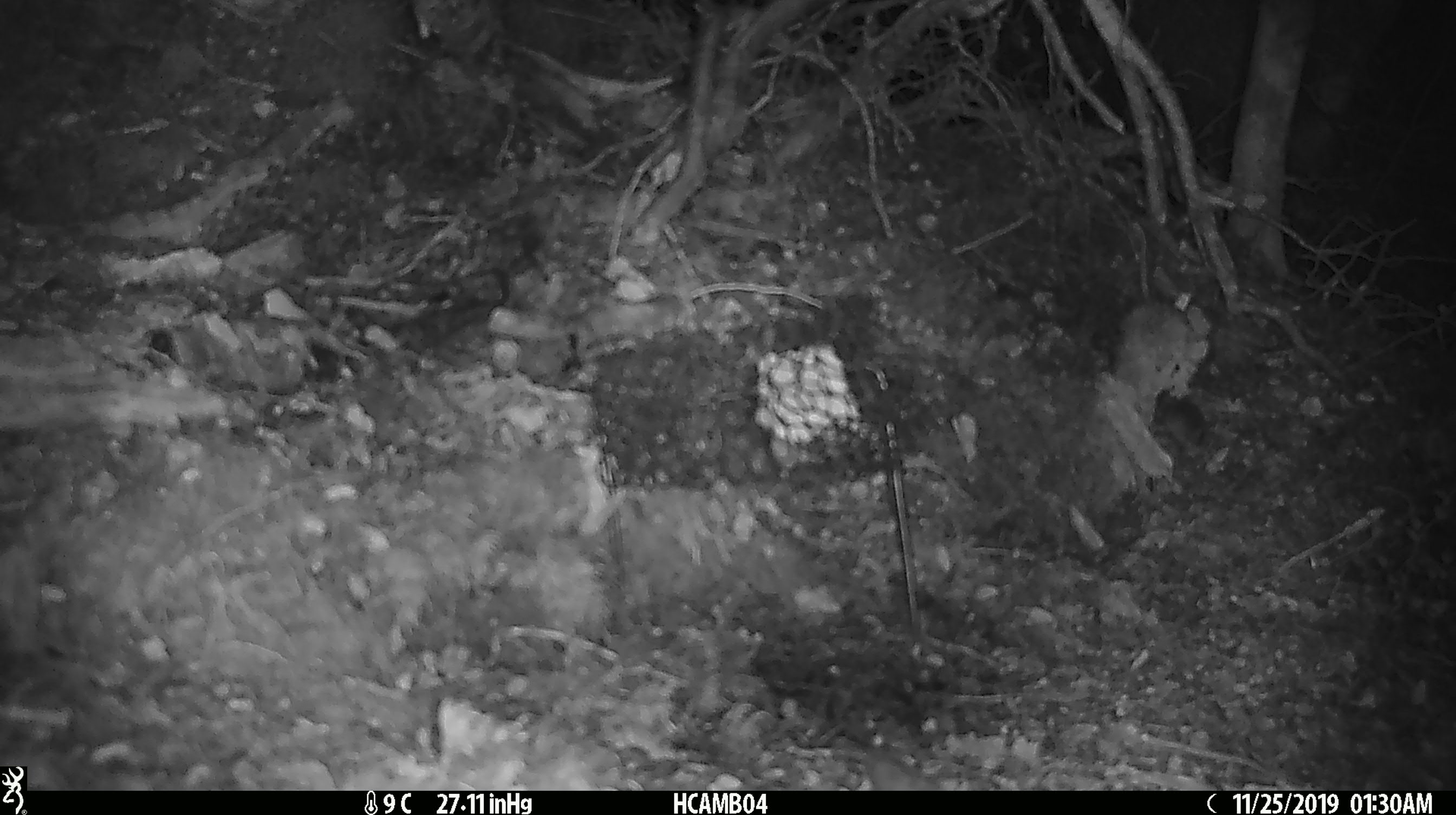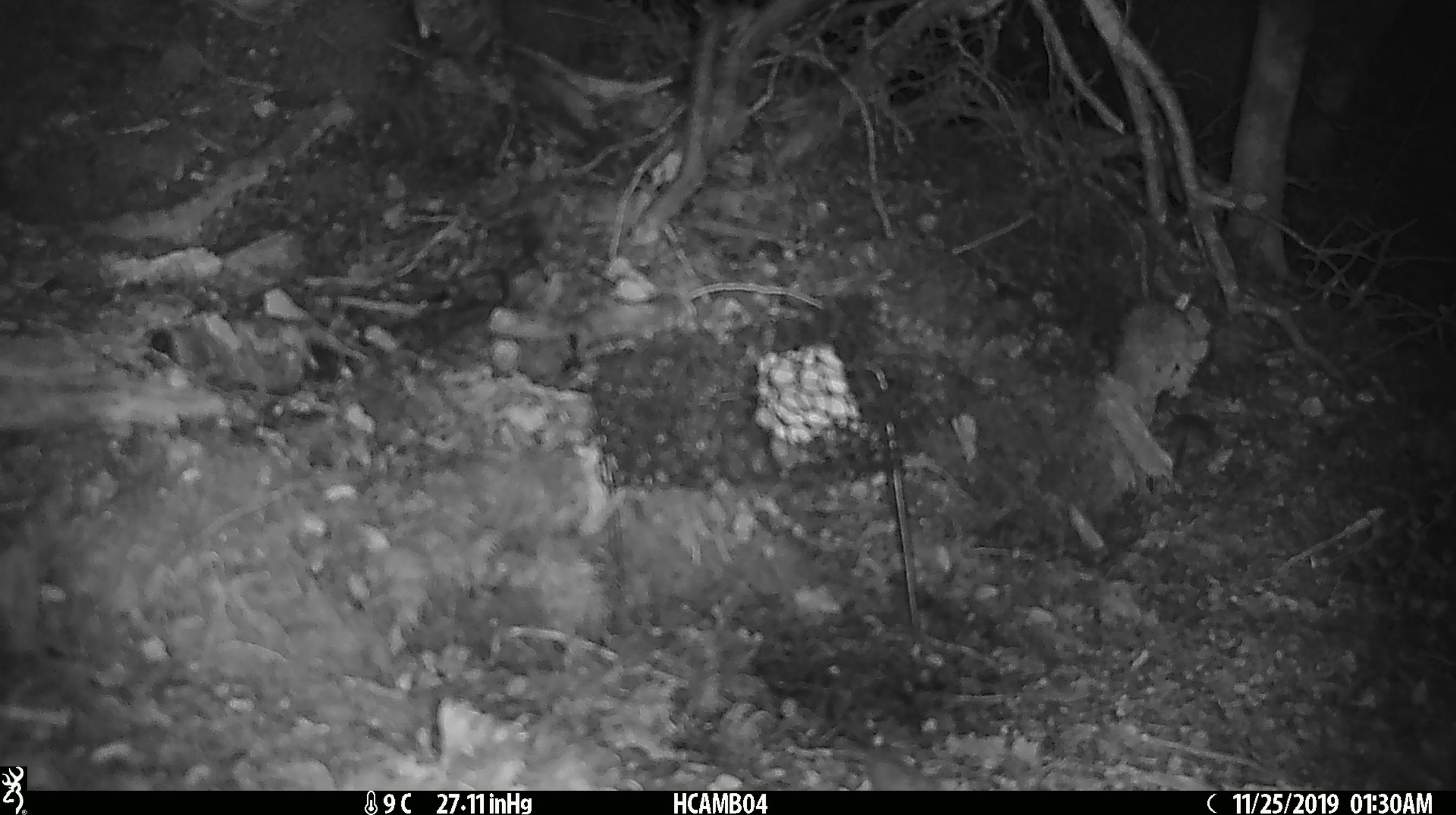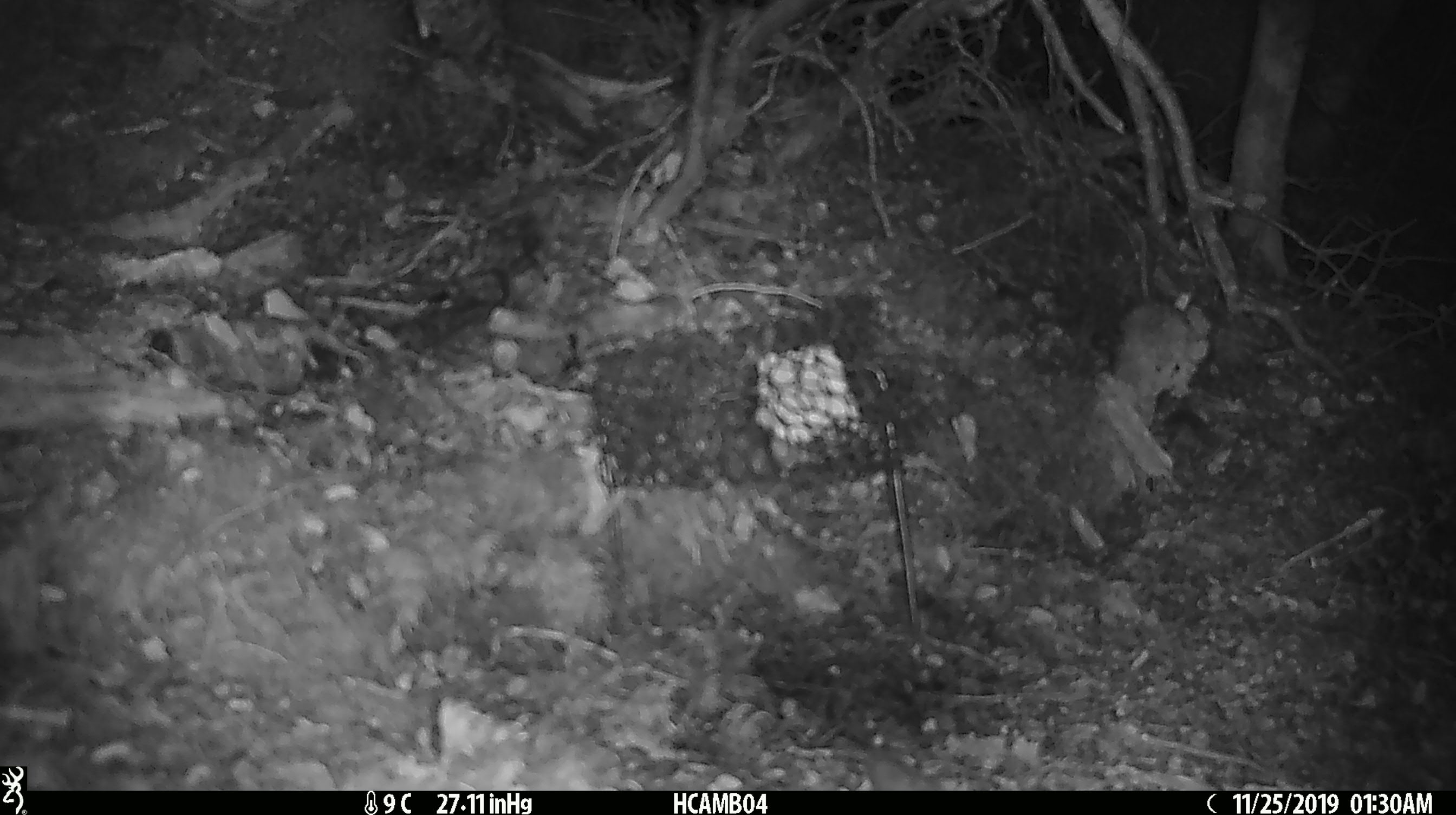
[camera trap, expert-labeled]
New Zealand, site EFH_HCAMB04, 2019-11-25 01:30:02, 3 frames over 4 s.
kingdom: Animalia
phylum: Chordata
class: Mammalia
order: Rodentia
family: Muridae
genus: Mus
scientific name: Mus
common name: mouse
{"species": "mouse (Mus)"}